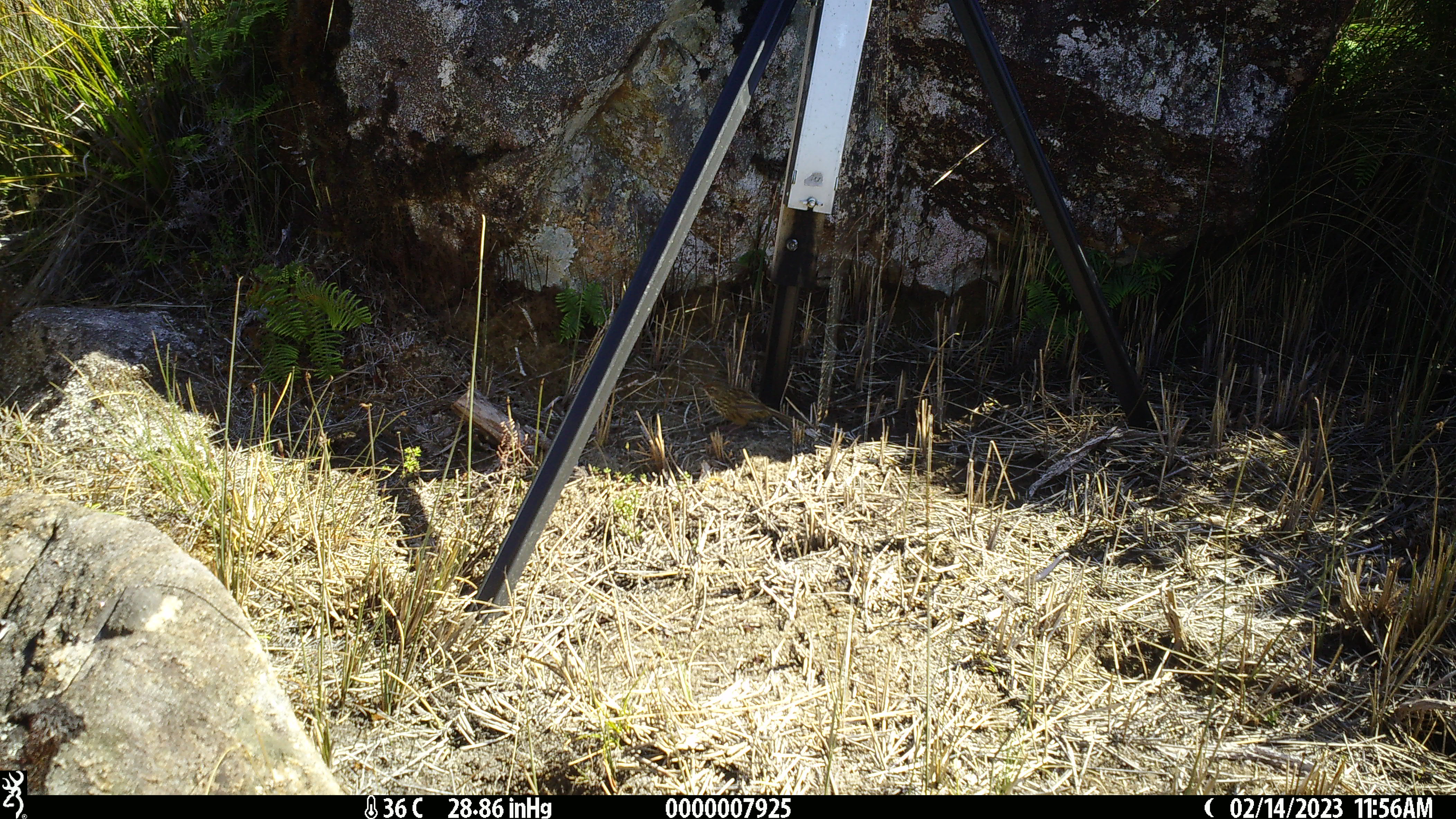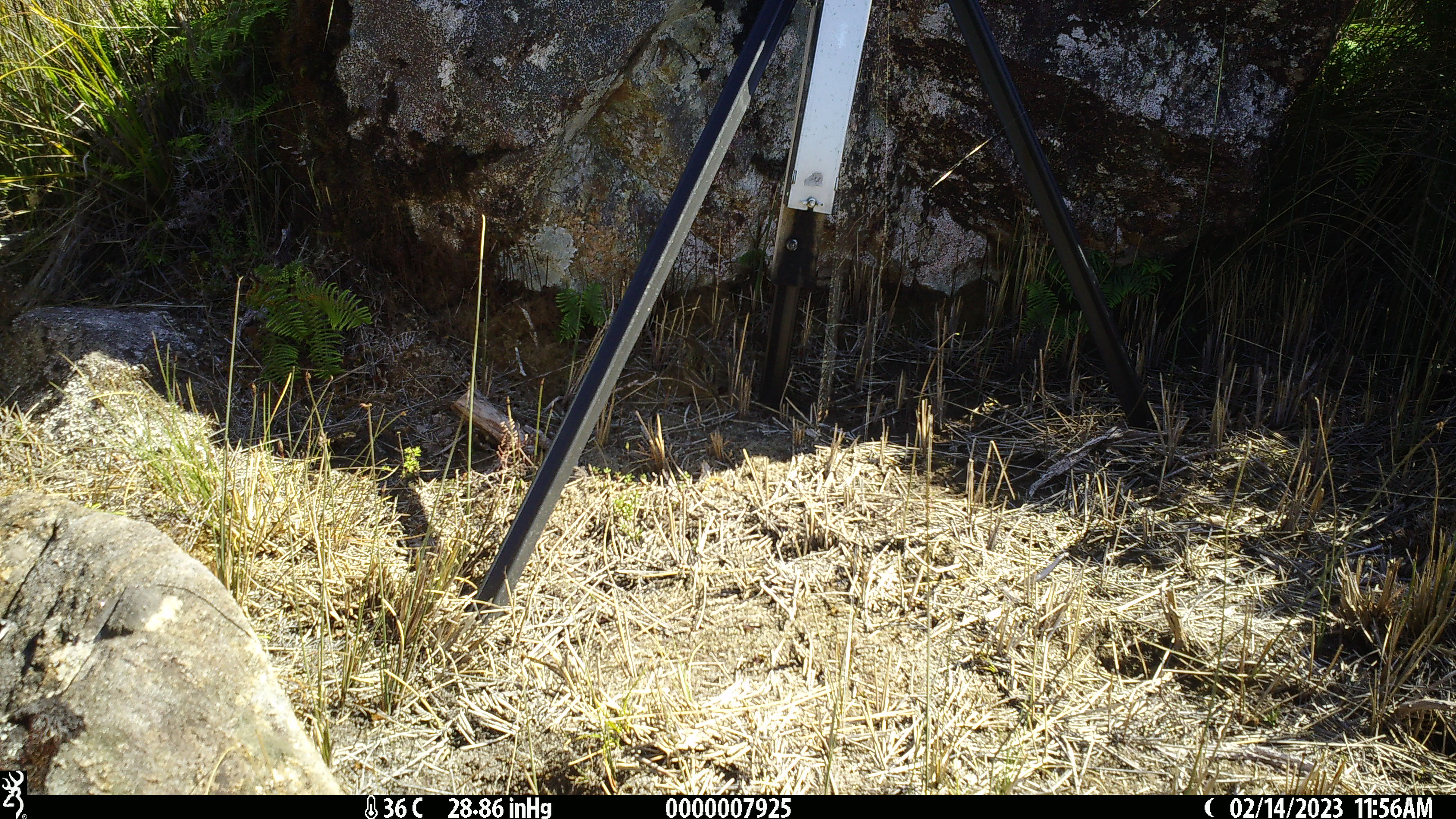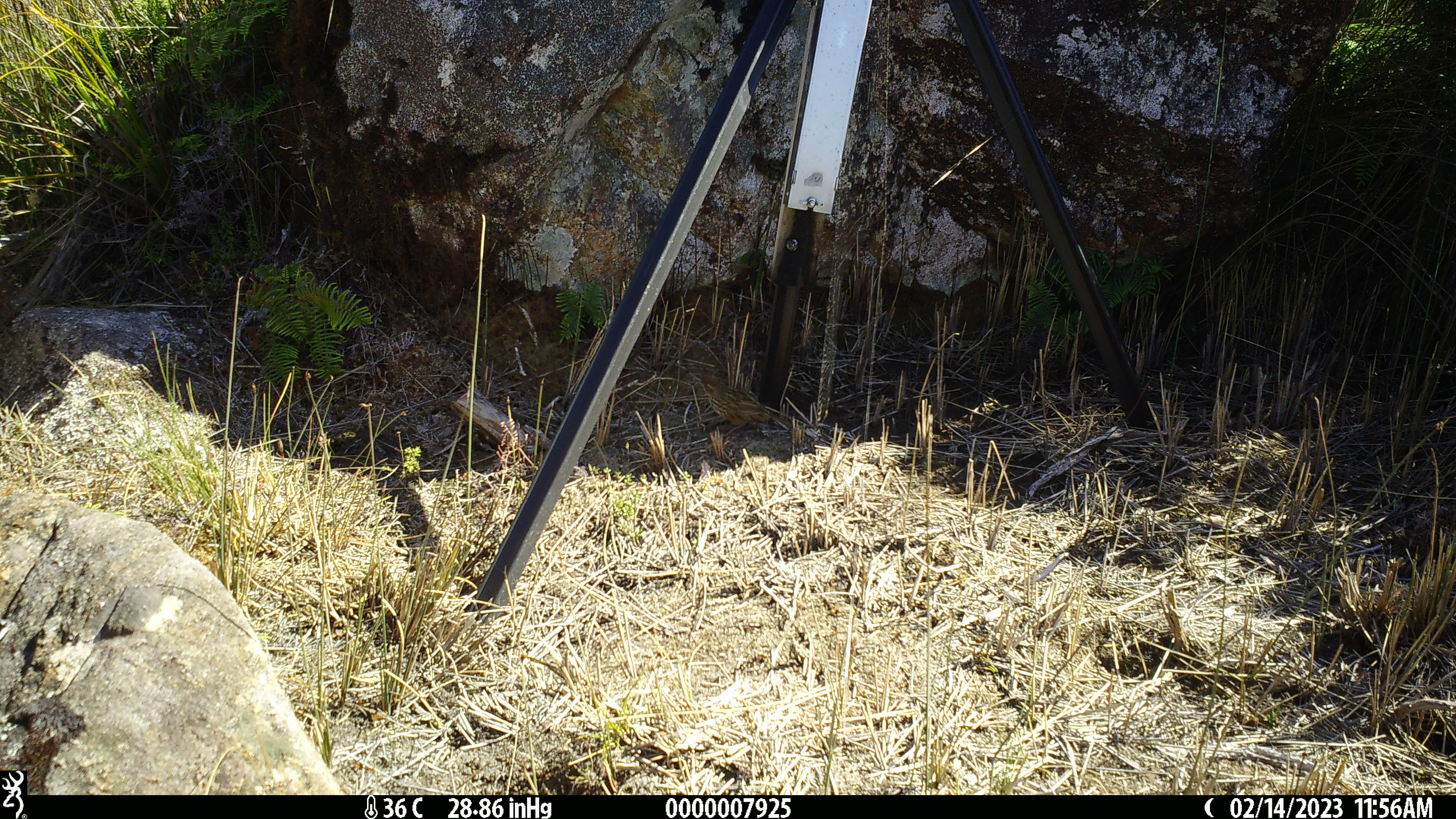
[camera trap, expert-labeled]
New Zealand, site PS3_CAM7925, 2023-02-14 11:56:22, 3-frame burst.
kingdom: Animalia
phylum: Chordata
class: Aves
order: Passeriformes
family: Locustellidae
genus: Megalurus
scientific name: Bowdleria punctata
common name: new zealand fernbird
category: fernbird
Fernbird (new zealand fernbird) (Bowdleria punctata).